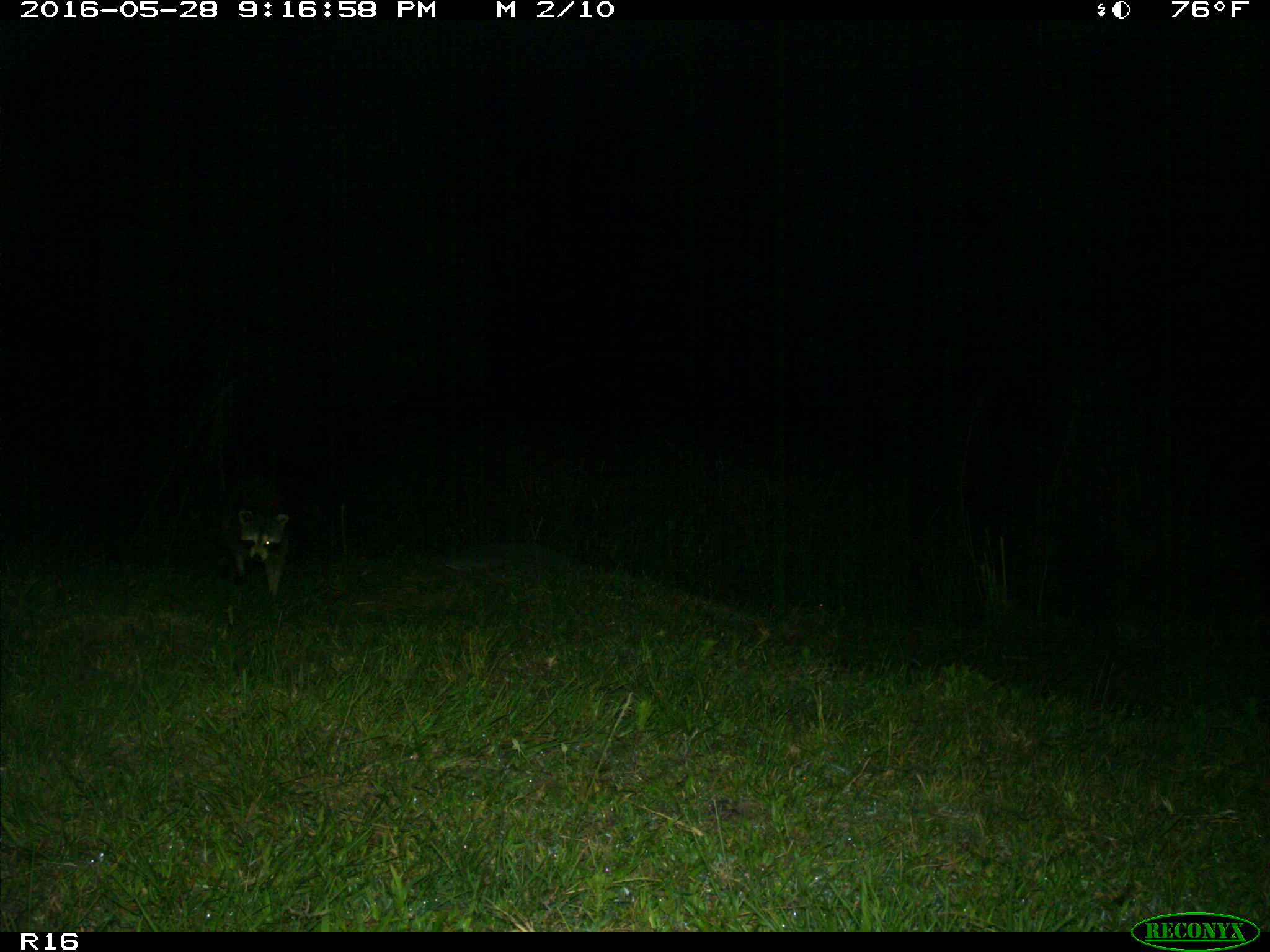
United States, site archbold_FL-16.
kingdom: Animalia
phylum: Chordata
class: Mammalia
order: Carnivora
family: Procyonidae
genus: Procyon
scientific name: Procyon lotor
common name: common raccoon